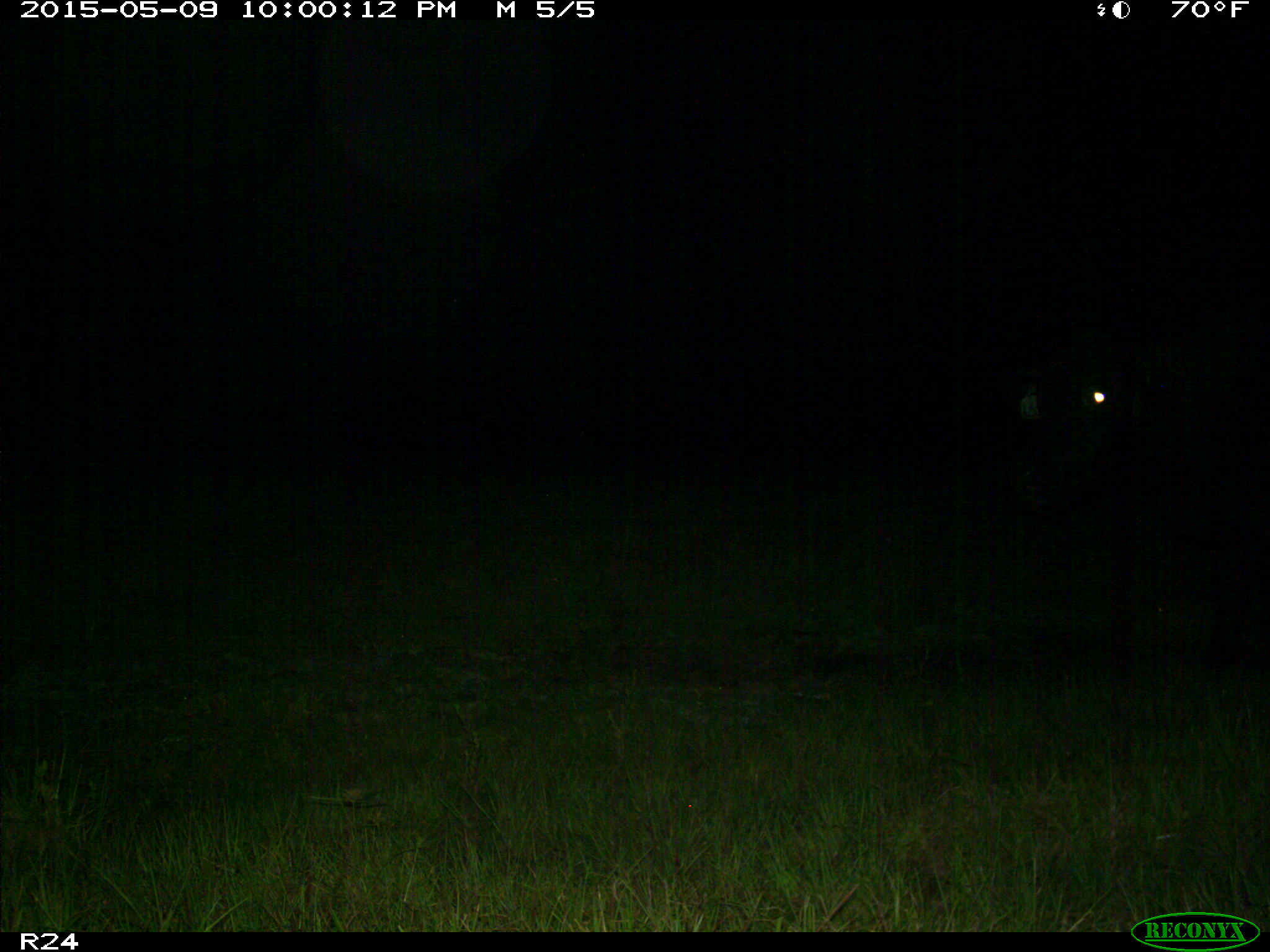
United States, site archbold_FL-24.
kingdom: Animalia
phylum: Chordata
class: Mammalia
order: Artiodactyla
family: Bovidae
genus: Bos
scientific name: Bos taurus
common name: domestic cow